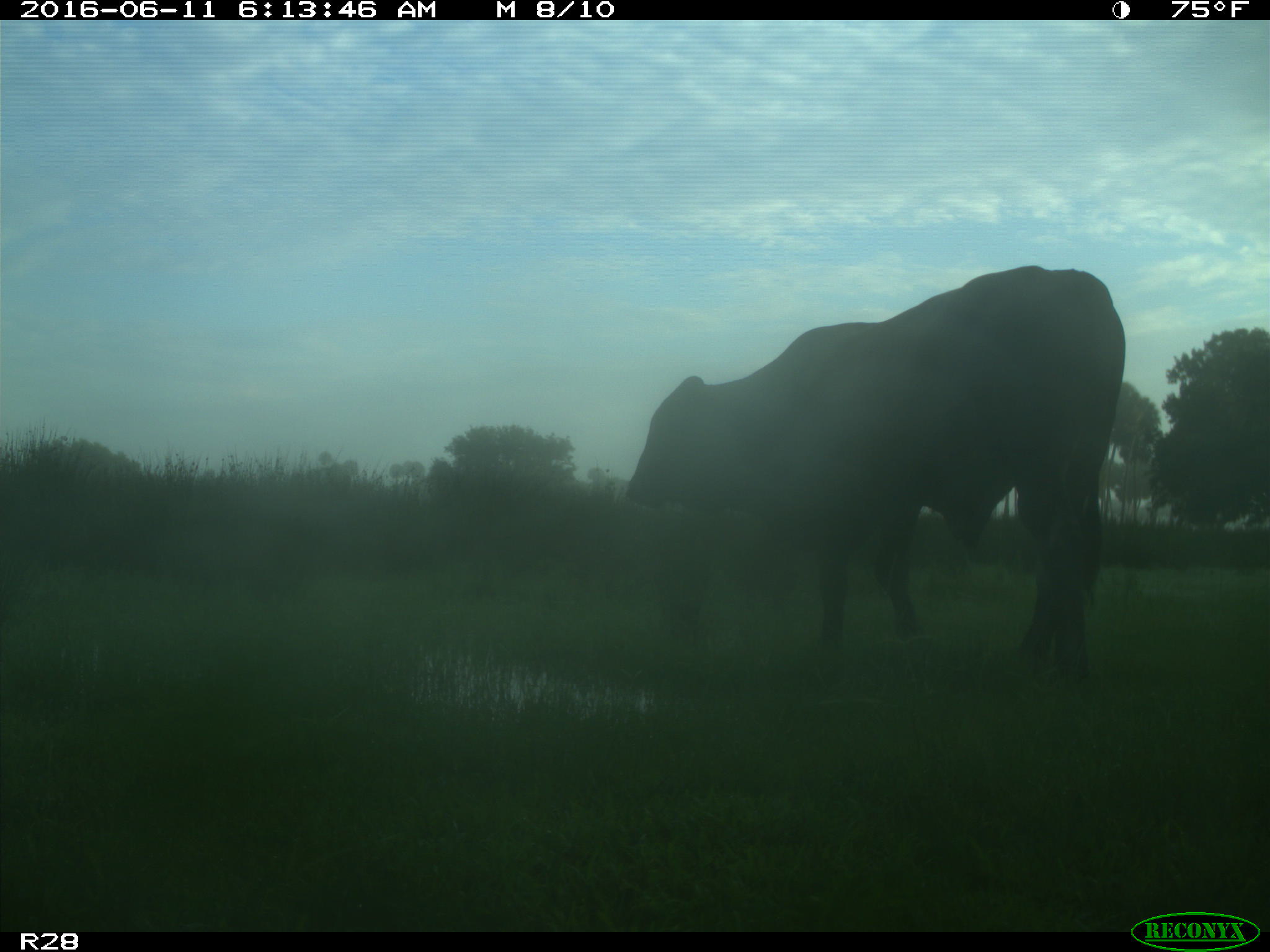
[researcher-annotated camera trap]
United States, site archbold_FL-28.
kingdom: Animalia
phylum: Chordata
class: Mammalia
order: Artiodactyla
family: Bovidae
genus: Bos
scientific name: Bos taurus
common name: domestic cow